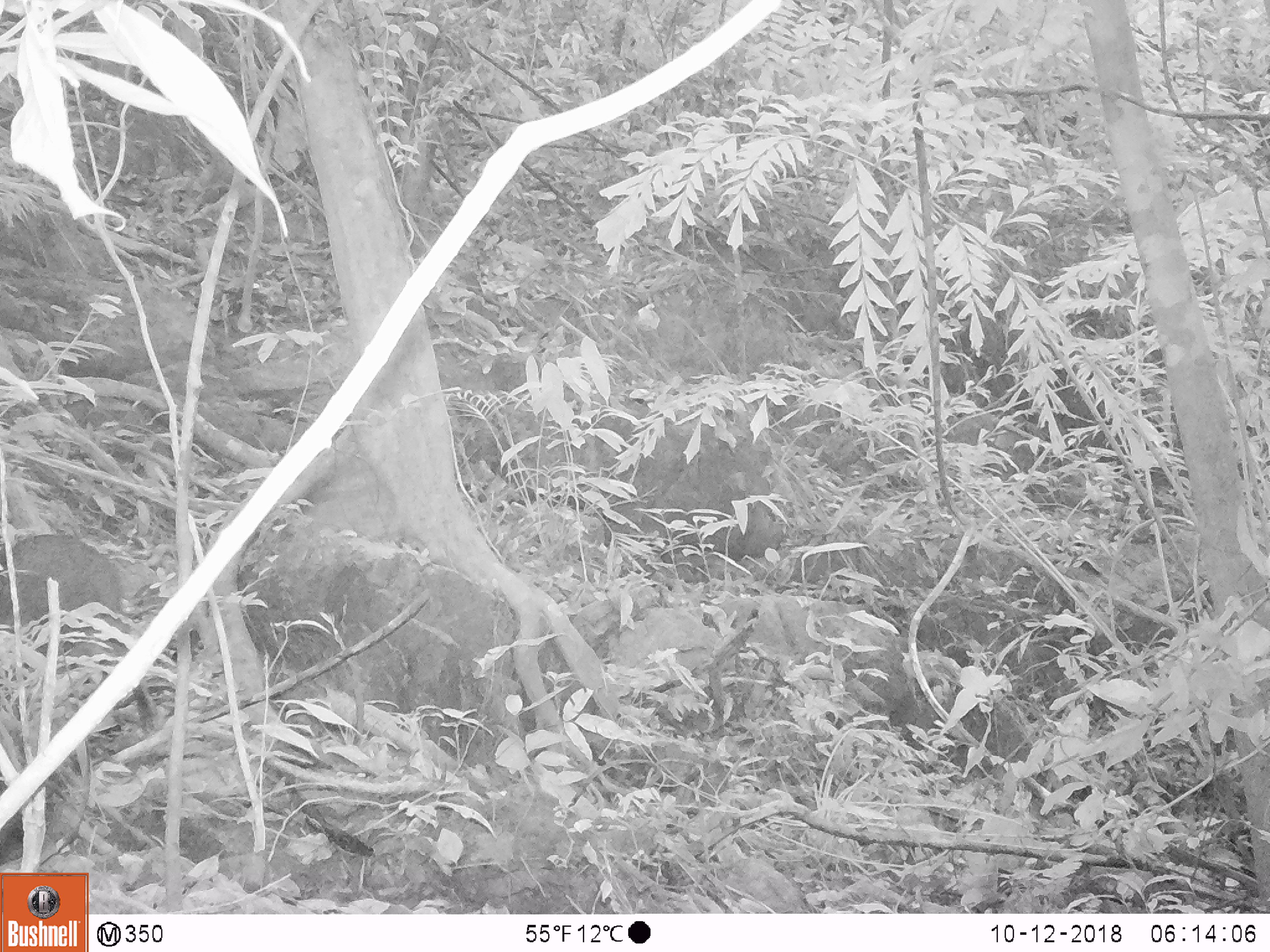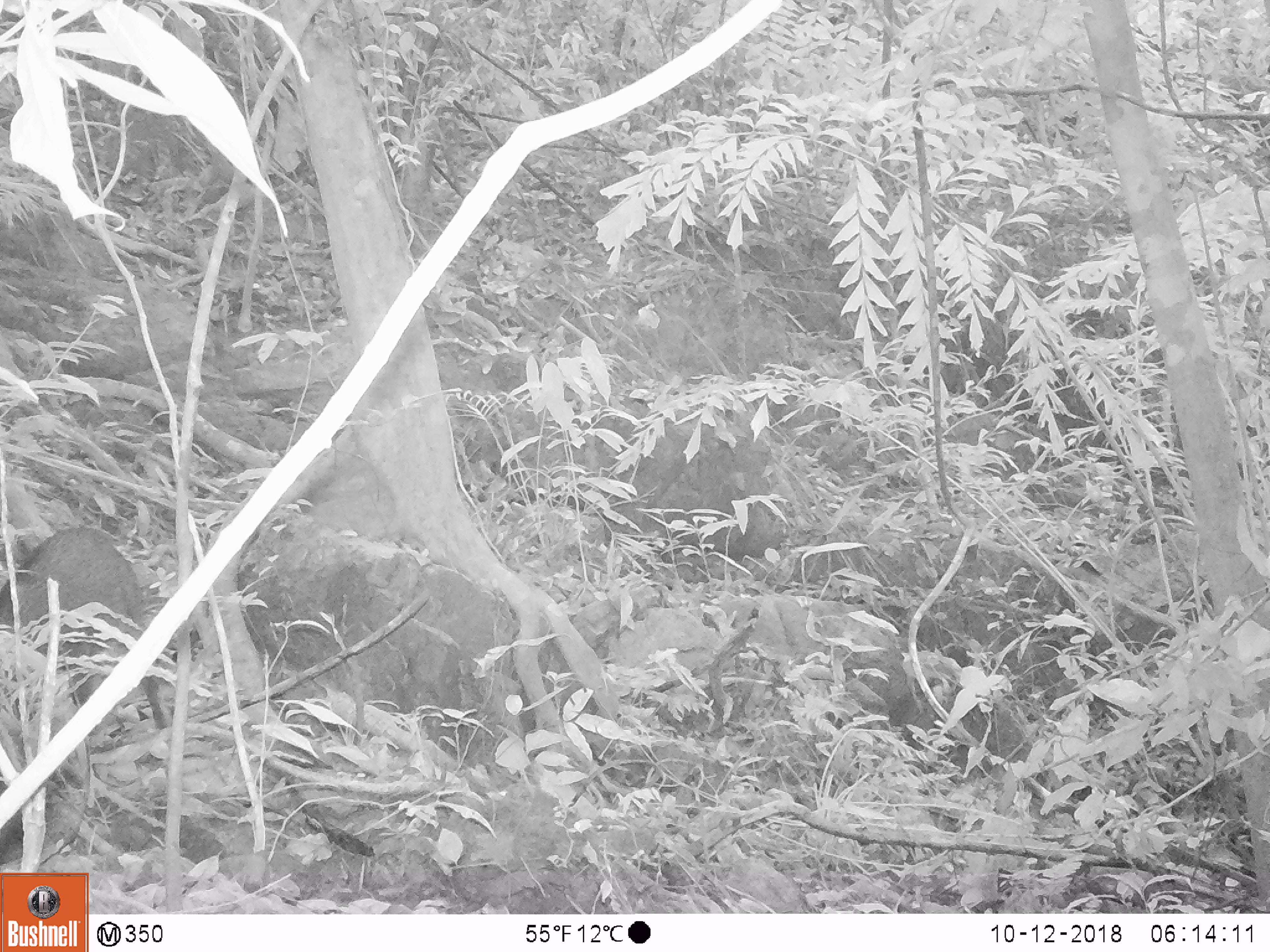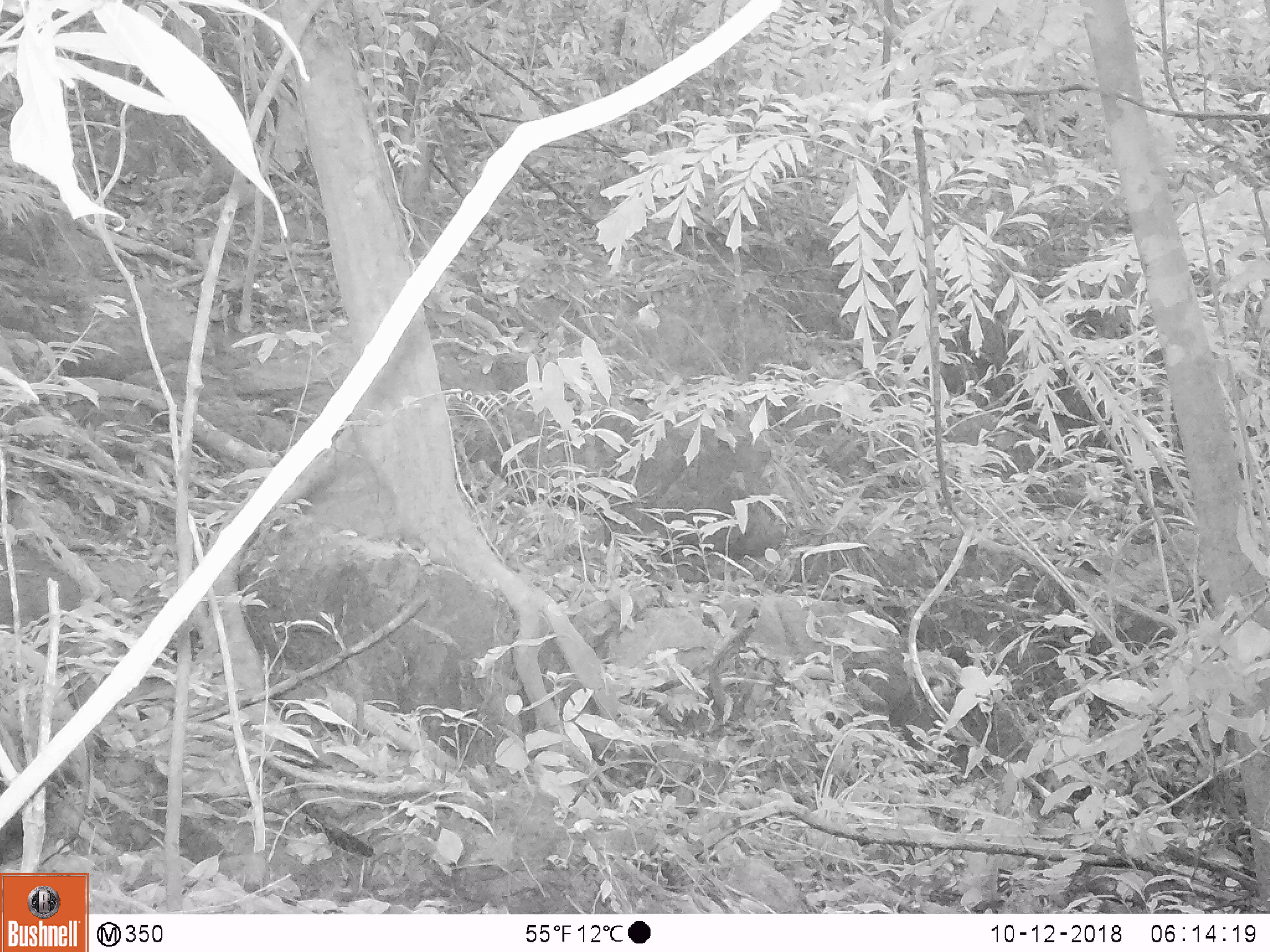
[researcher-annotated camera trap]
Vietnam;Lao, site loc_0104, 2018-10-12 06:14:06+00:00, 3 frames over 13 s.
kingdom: Animalia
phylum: Chordata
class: Mammalia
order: Artiodactyla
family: Suidae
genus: Sus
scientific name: Sus scrofa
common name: eurasian wild pig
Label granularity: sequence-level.